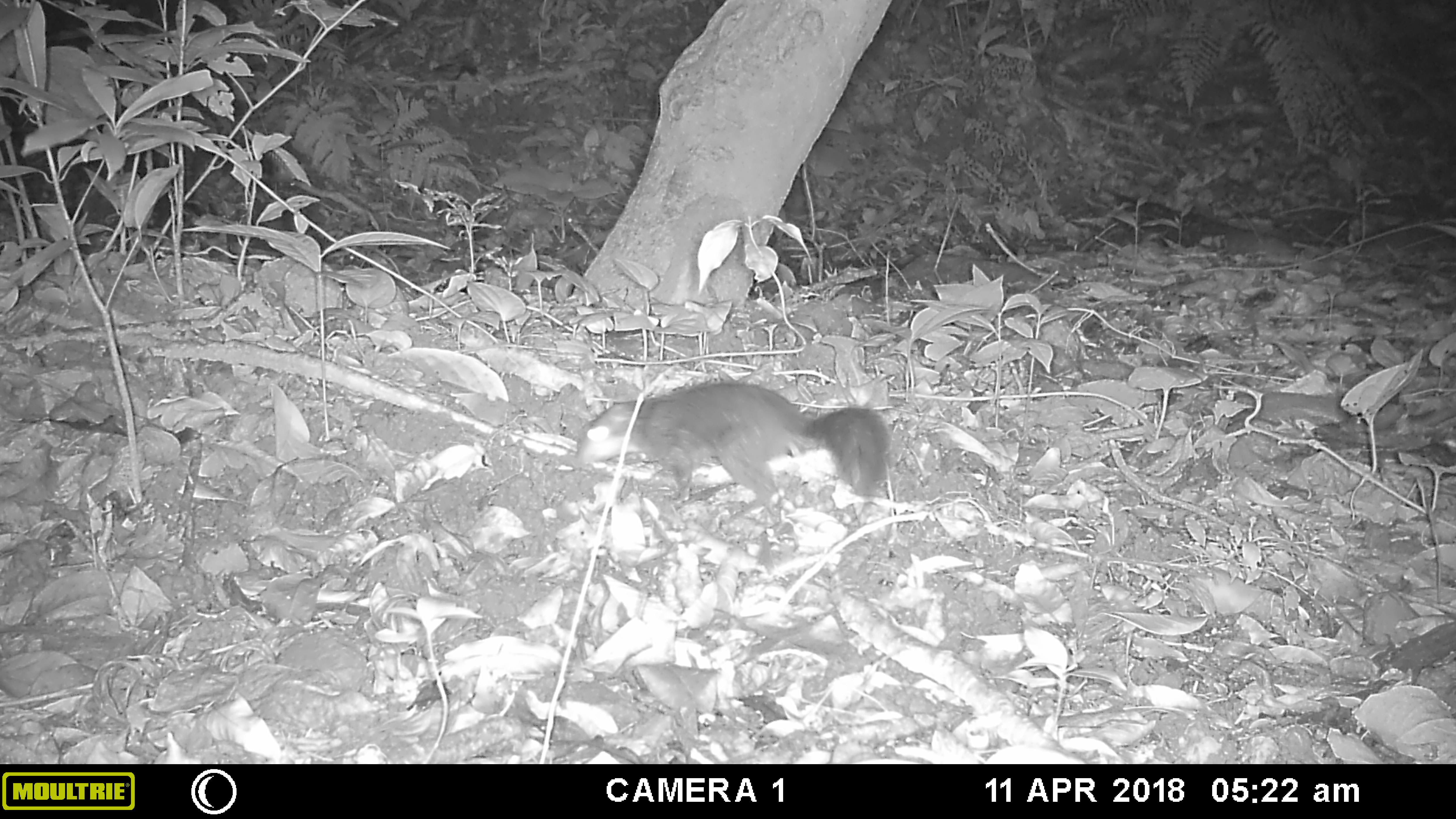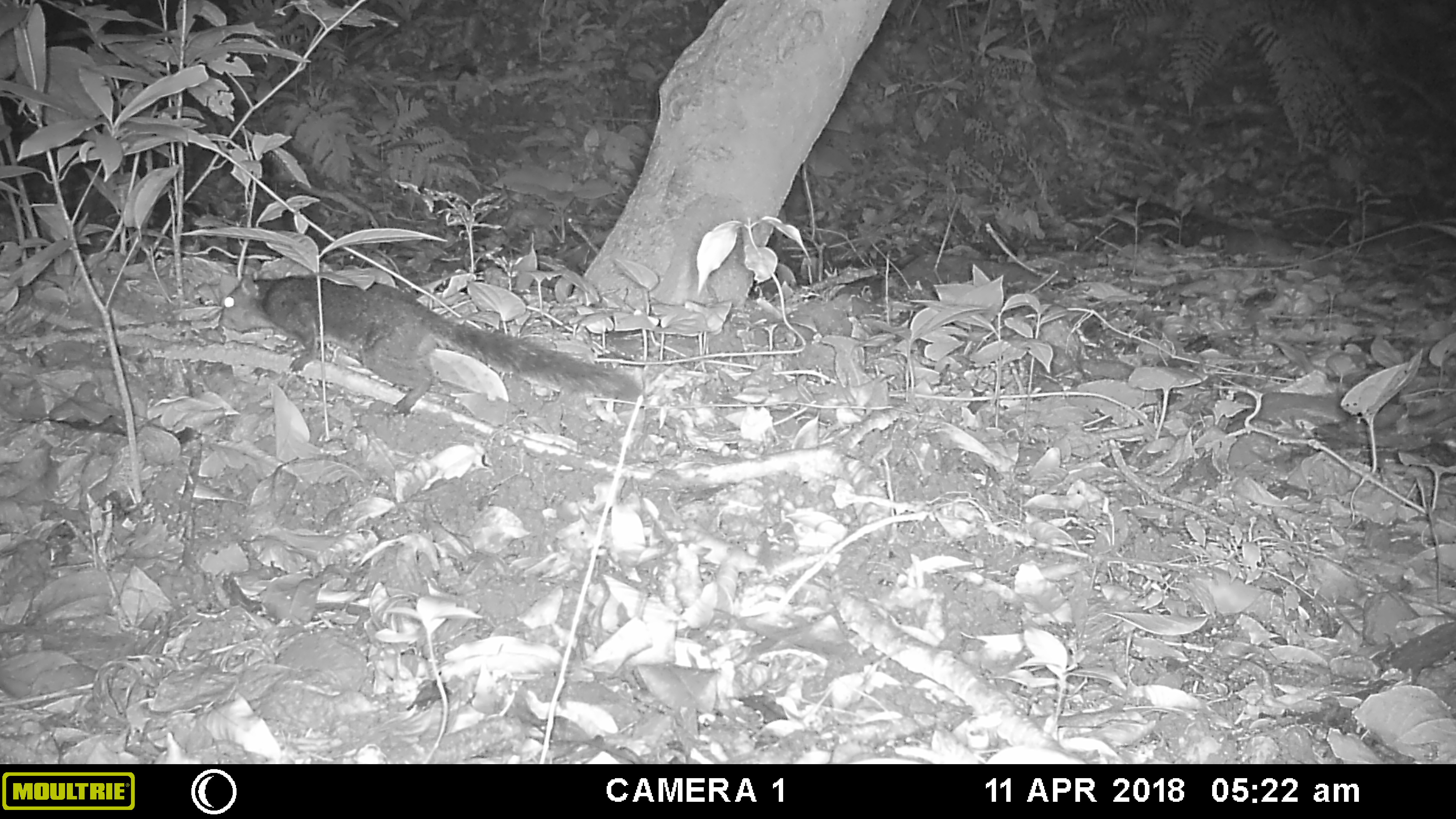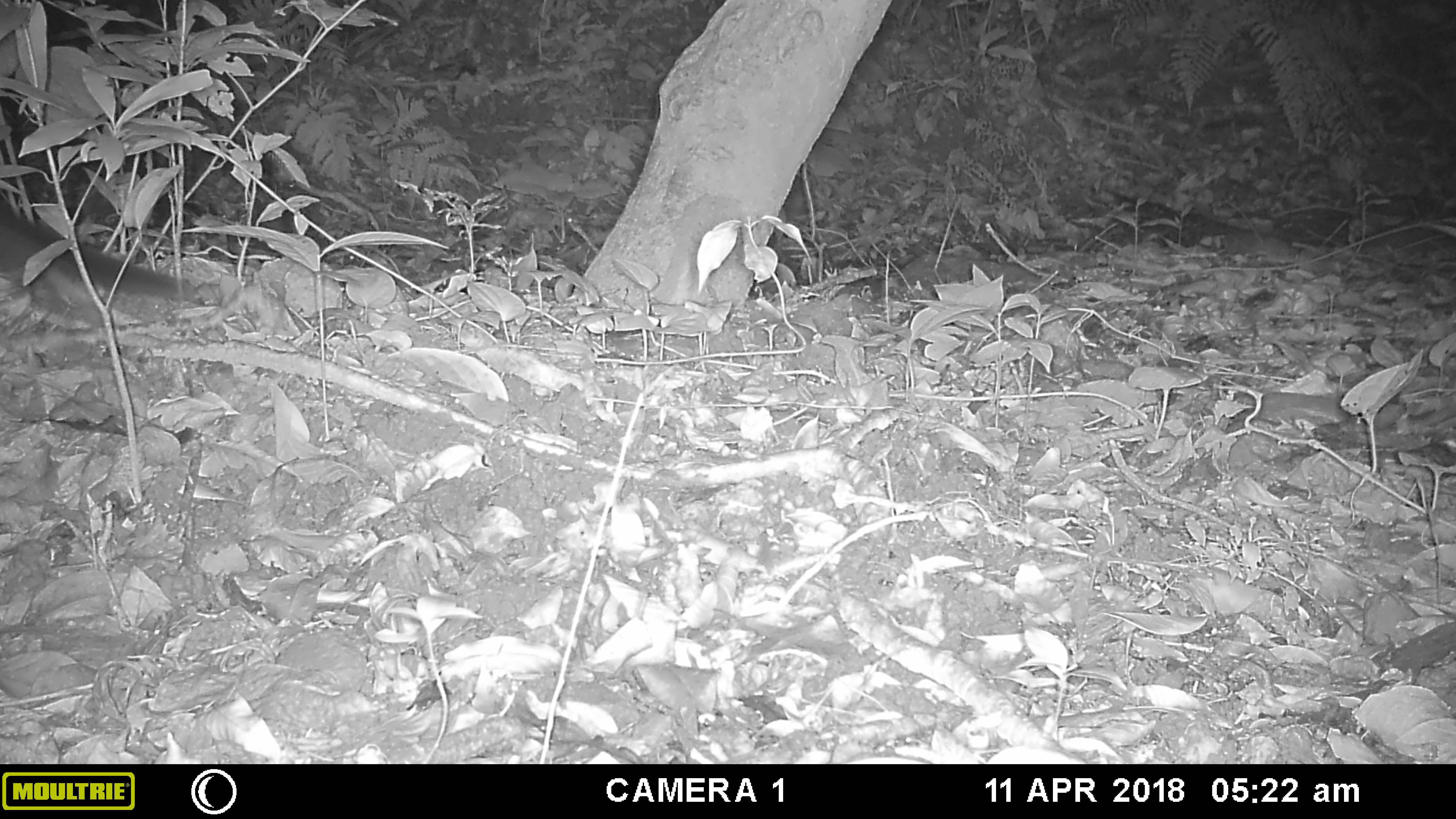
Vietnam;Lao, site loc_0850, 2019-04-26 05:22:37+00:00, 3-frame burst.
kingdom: Animalia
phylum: Chordata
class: Mammalia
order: Rodentia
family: Sciuridae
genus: Dremomys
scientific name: Dremomys rufigenis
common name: red-cheeked squirrel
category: red cheeked squirrel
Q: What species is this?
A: Red cheeked squirrel (red-cheeked squirrel) (Dremomys rufigenis).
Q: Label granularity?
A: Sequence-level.